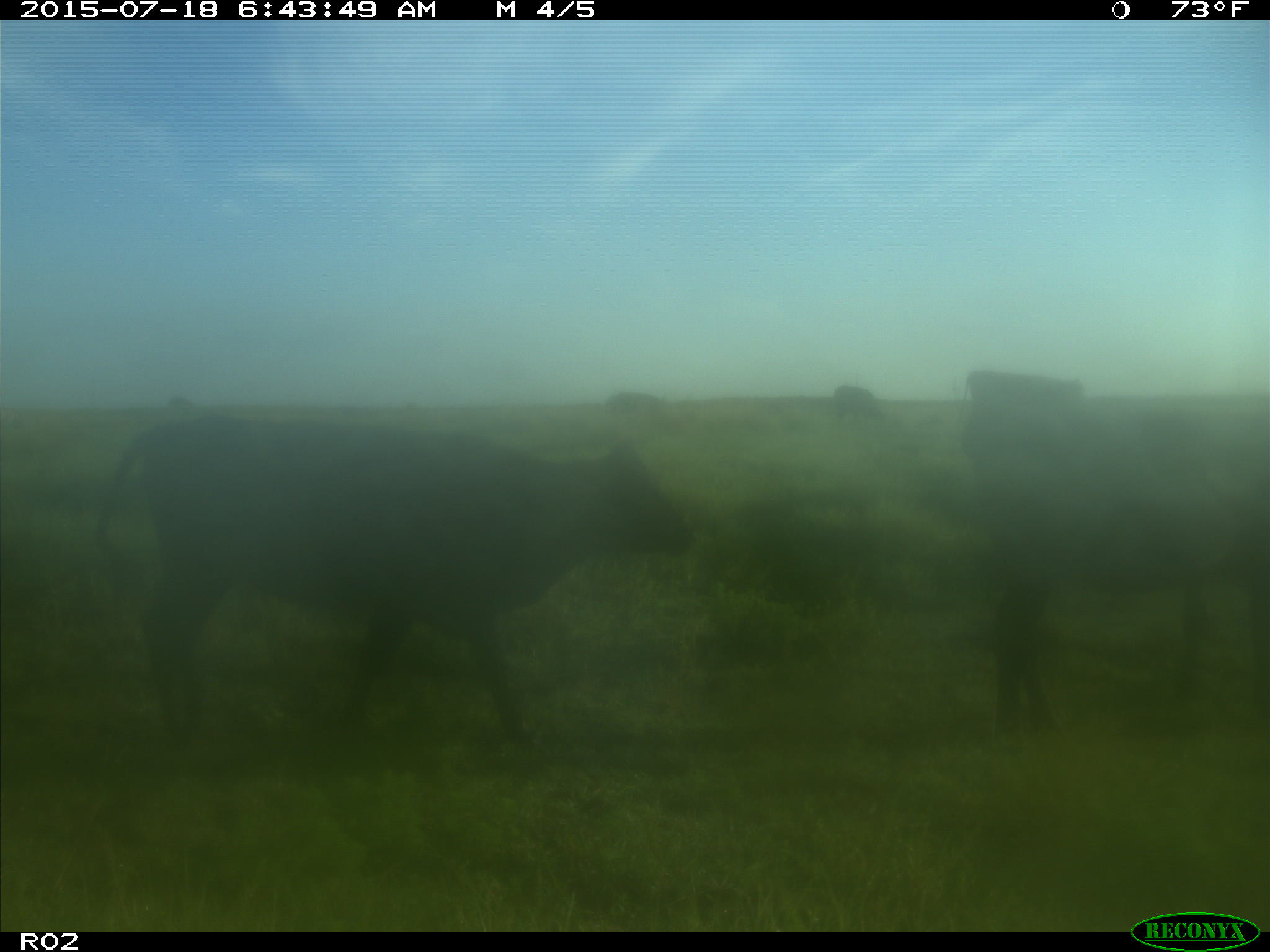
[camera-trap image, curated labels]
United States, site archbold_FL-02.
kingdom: Animalia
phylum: Chordata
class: Mammalia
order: Artiodactyla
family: Bovidae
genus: Bos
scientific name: Bos taurus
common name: domestic cow